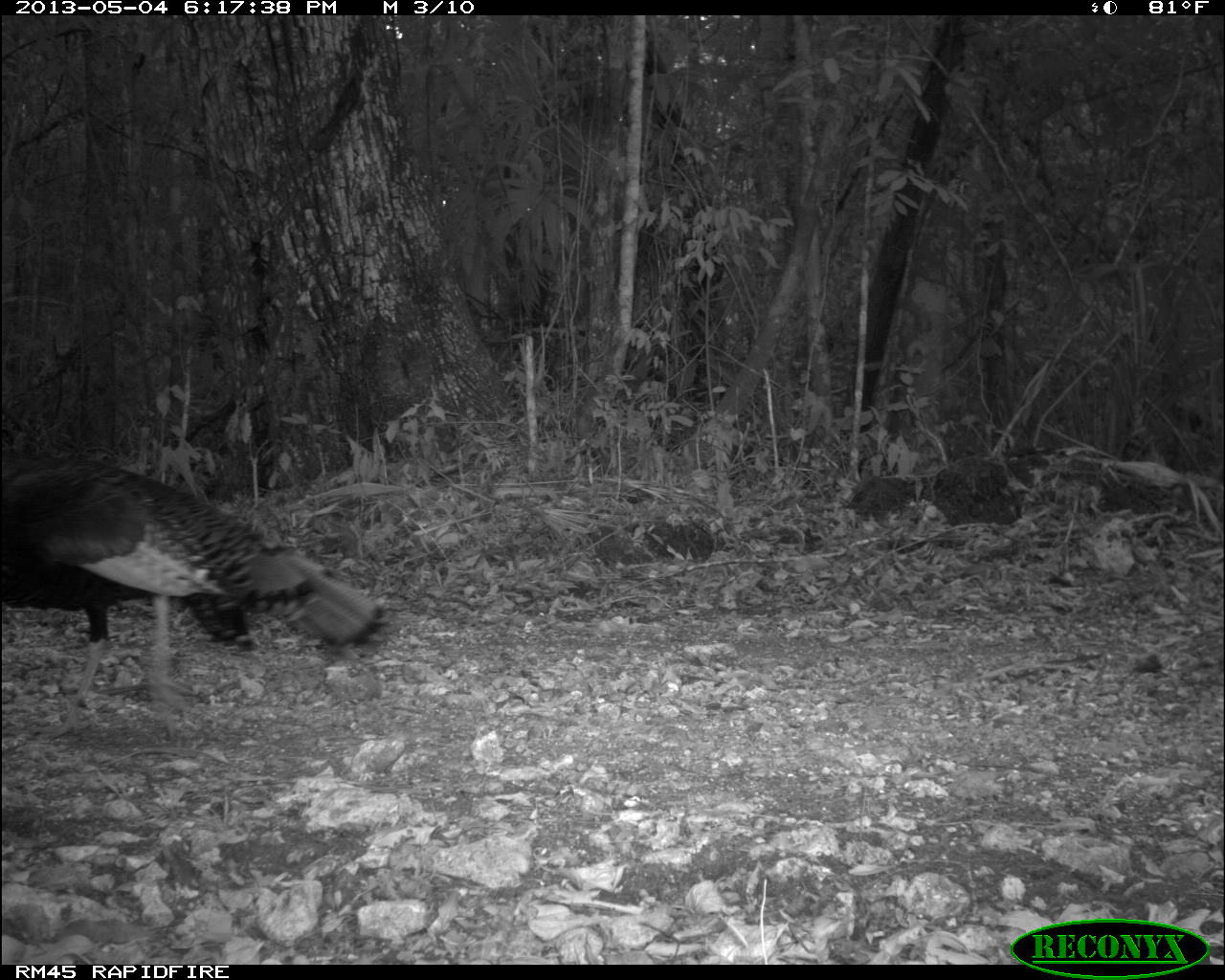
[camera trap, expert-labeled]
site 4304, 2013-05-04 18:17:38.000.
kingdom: Animalia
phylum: Chordata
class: Aves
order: Galliformes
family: Phasianidae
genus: Meleagris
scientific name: Meleagris ocellata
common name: ocellated turkey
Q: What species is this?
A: Meleagris ocellata (ocellated turkey).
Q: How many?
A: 1.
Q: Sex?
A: Male.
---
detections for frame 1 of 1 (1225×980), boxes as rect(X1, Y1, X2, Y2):
meleagris ocellata: rect(0, 450, 388, 744)